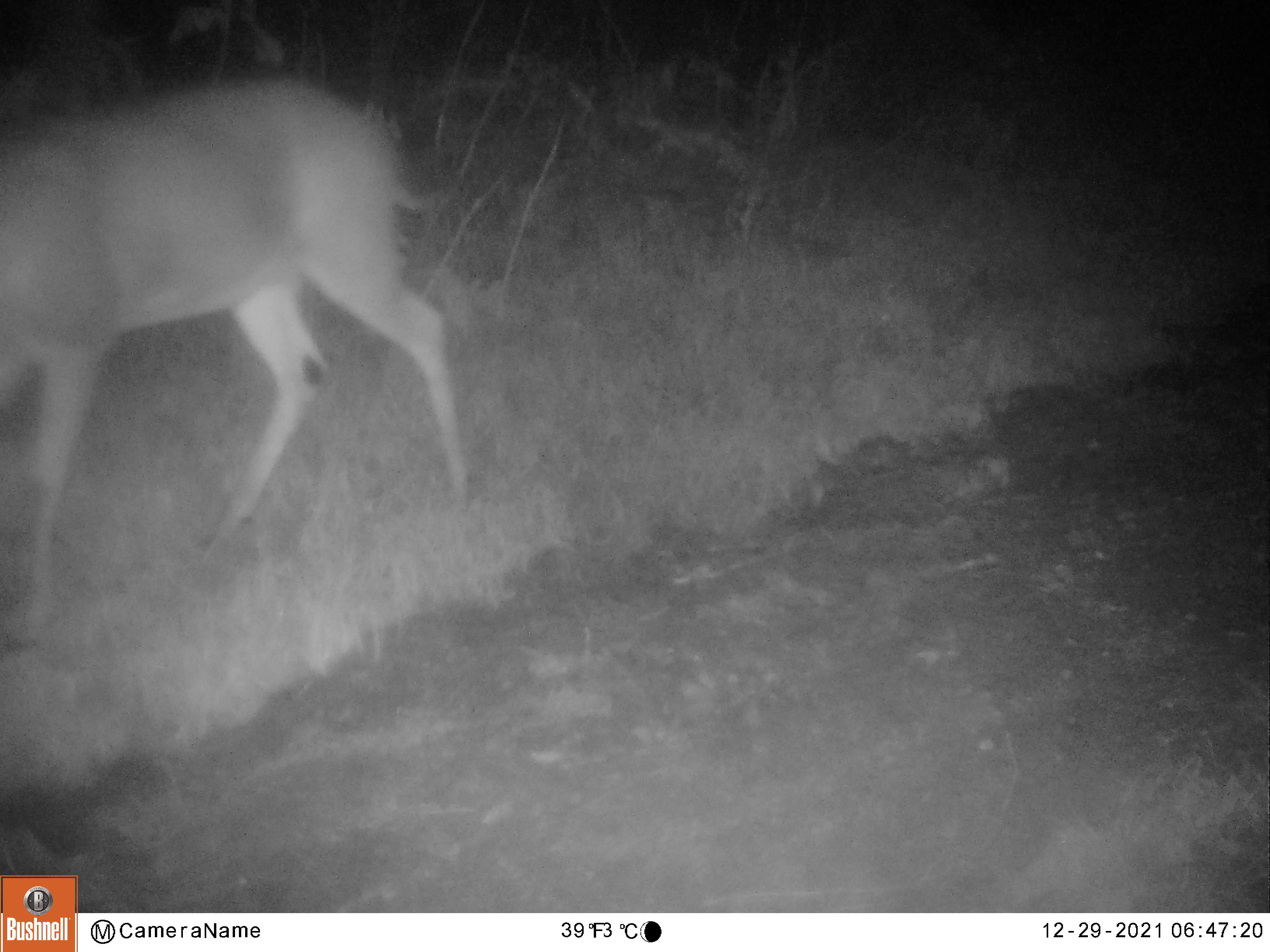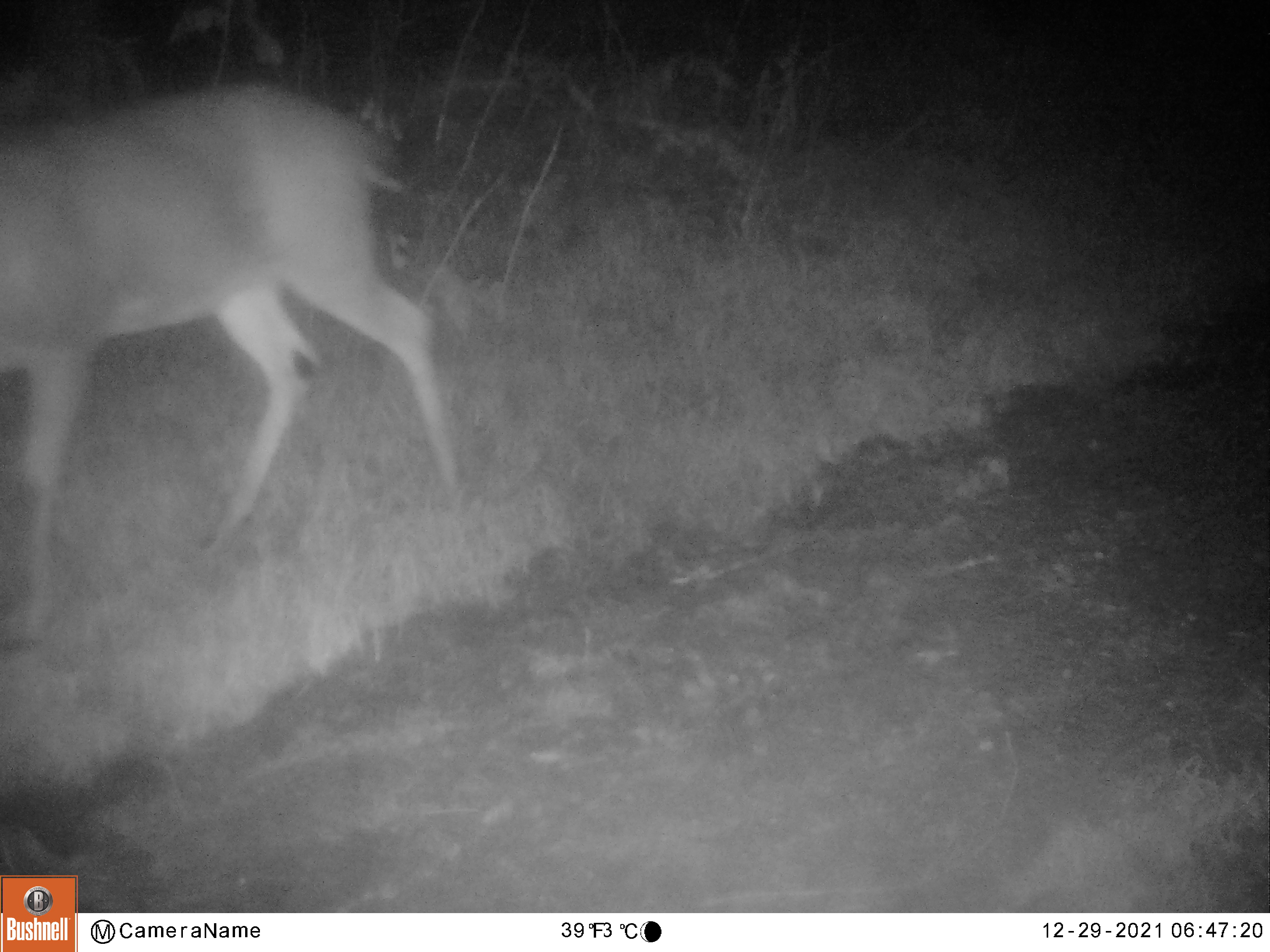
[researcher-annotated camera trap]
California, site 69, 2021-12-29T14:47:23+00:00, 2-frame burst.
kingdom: Animalia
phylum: Chordata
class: Mammalia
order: Artiodactyla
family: Cervidae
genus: Odocoileus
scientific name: Odocoileus hemionus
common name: mule deer